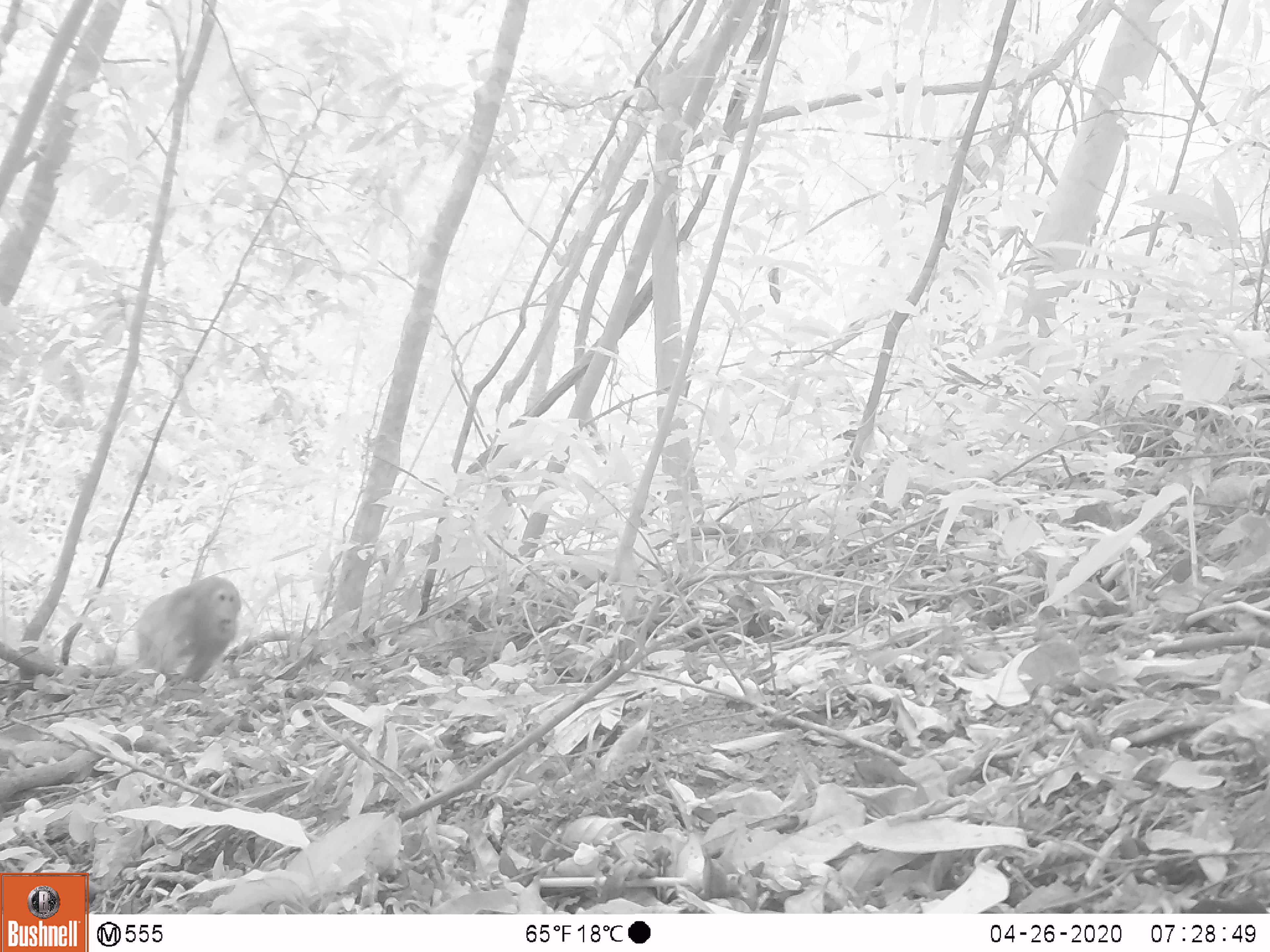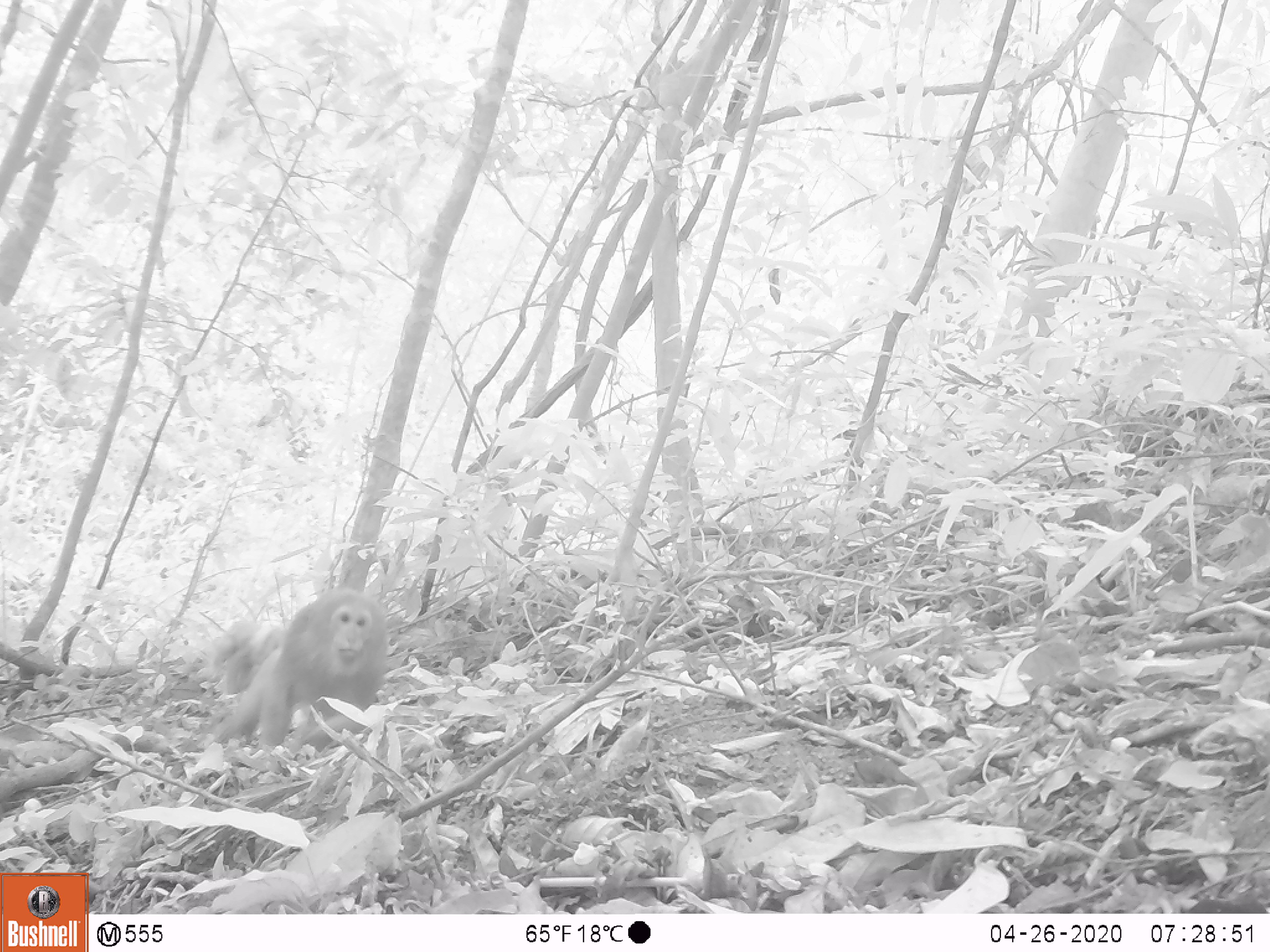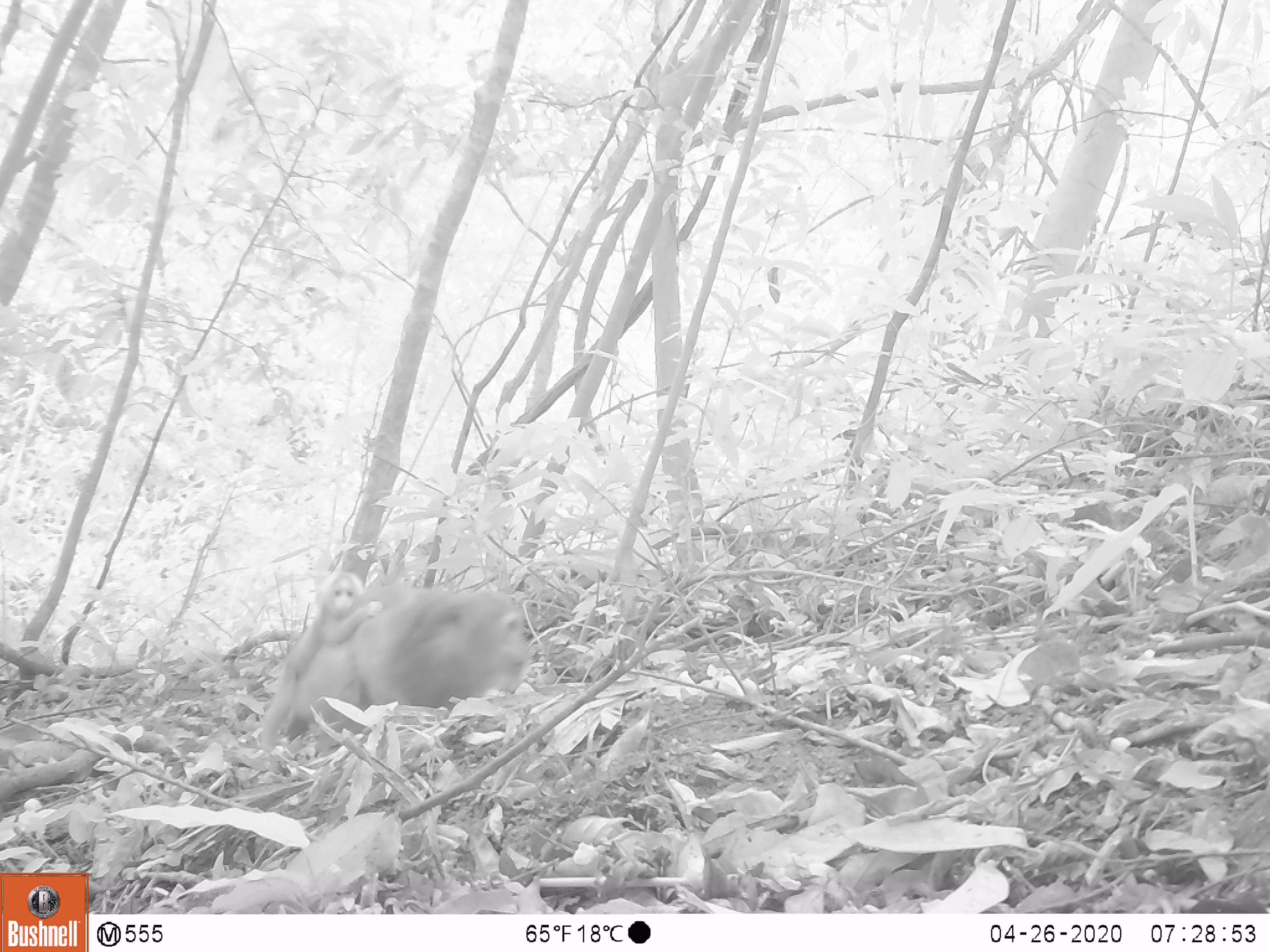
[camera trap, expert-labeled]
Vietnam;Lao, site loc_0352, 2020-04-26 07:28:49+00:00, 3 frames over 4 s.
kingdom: Animalia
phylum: Chordata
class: Mammalia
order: Primates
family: Cercopithecidae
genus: Macaca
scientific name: Macaca arctoides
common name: stump-tailed macaque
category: stump tailed macaque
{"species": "stump tailed macaque (stump-tailed macaque) (Macaca arctoides)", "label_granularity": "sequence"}